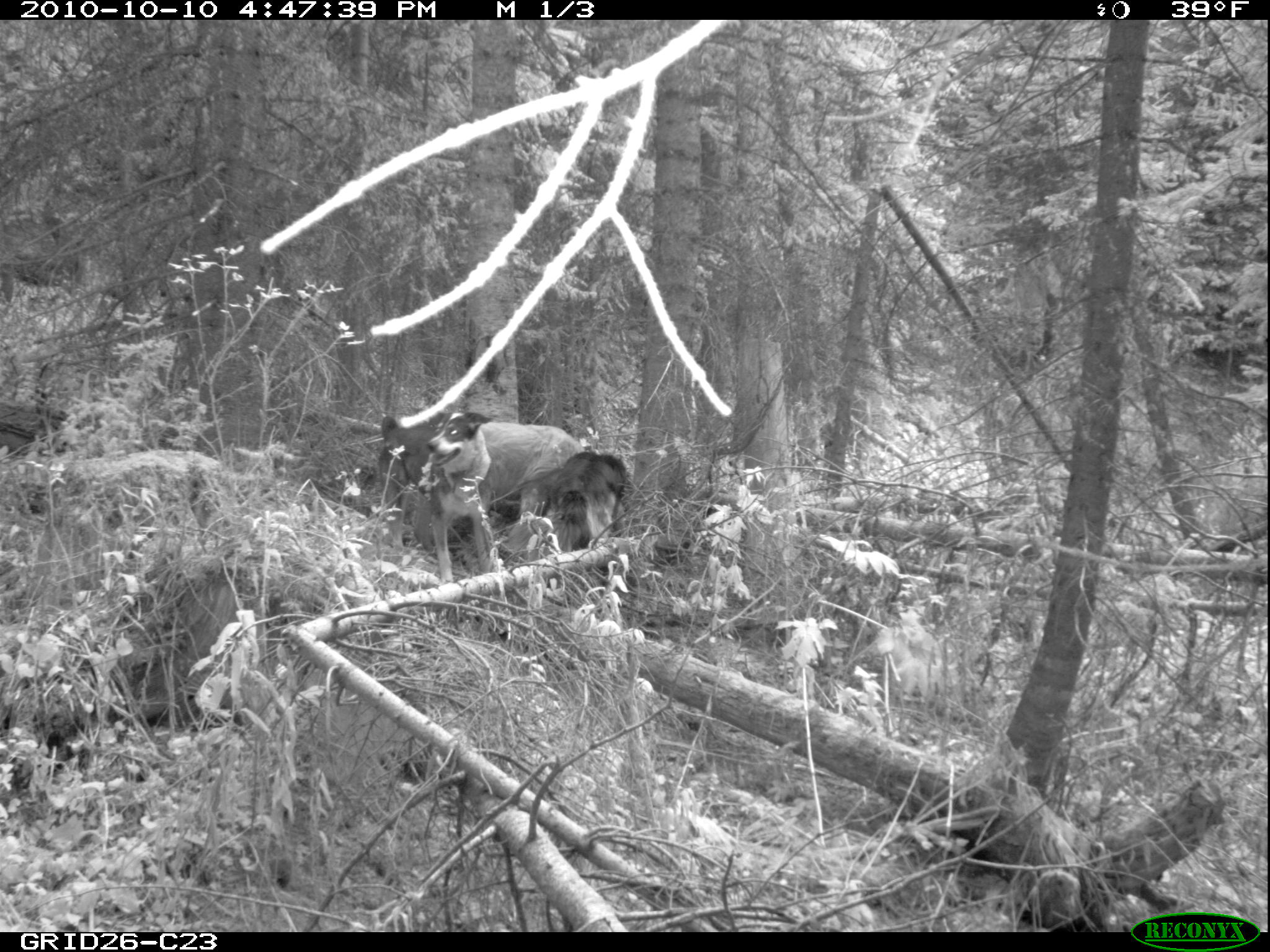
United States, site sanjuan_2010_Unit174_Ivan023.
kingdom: Animalia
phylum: Chordata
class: Mammalia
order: Carnivora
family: Canidae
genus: Canis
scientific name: Canis familiaris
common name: domestic dog